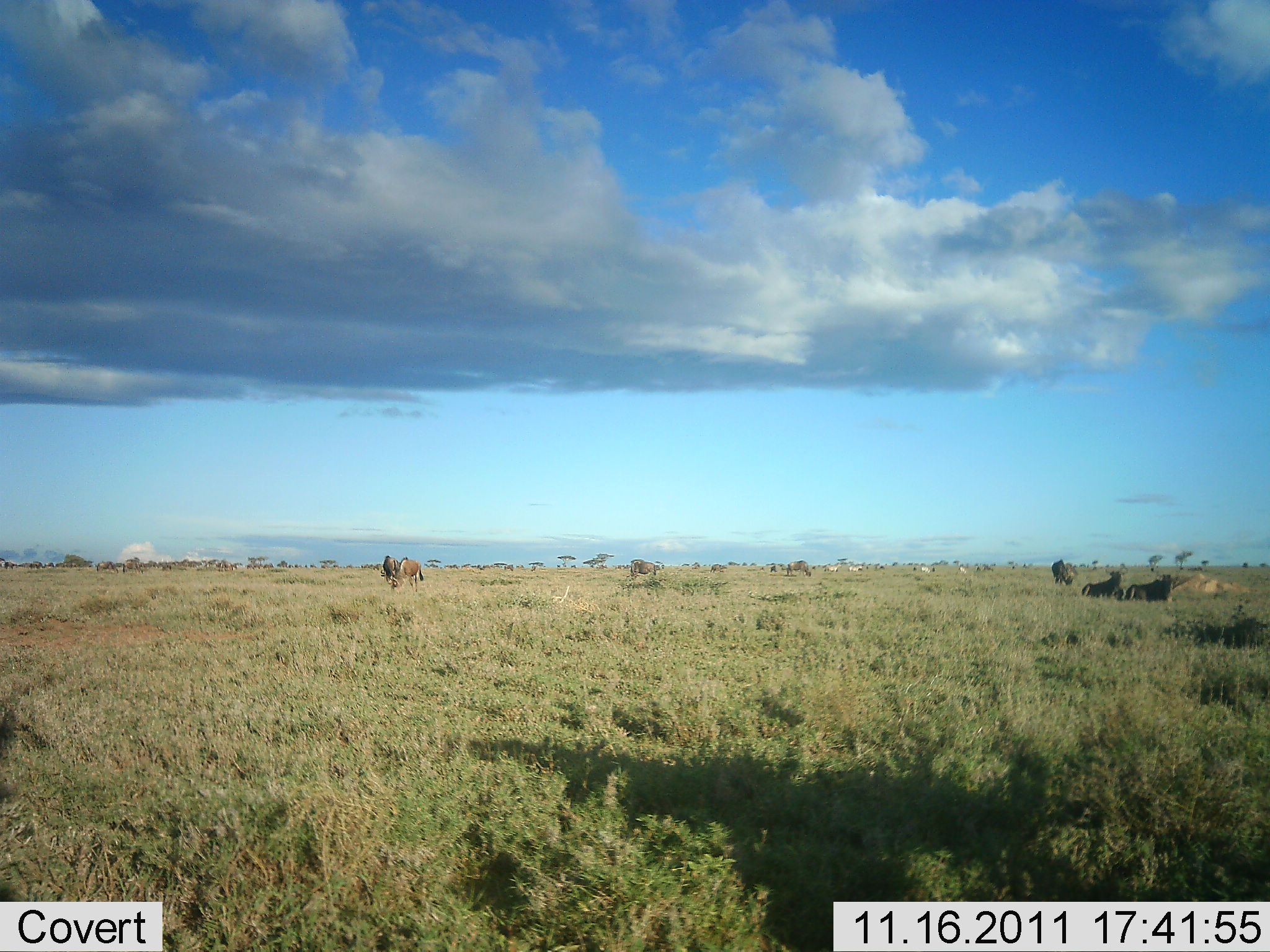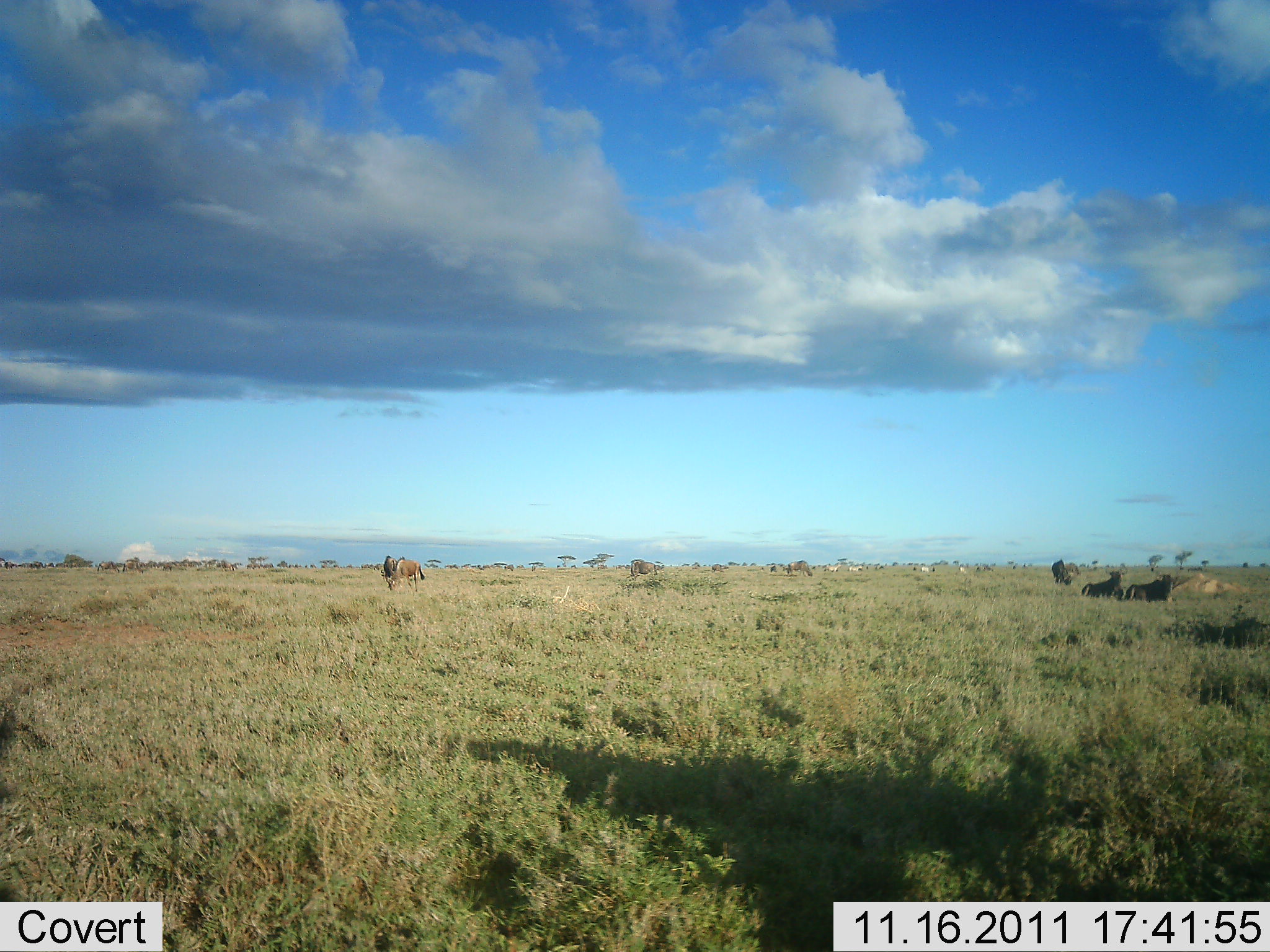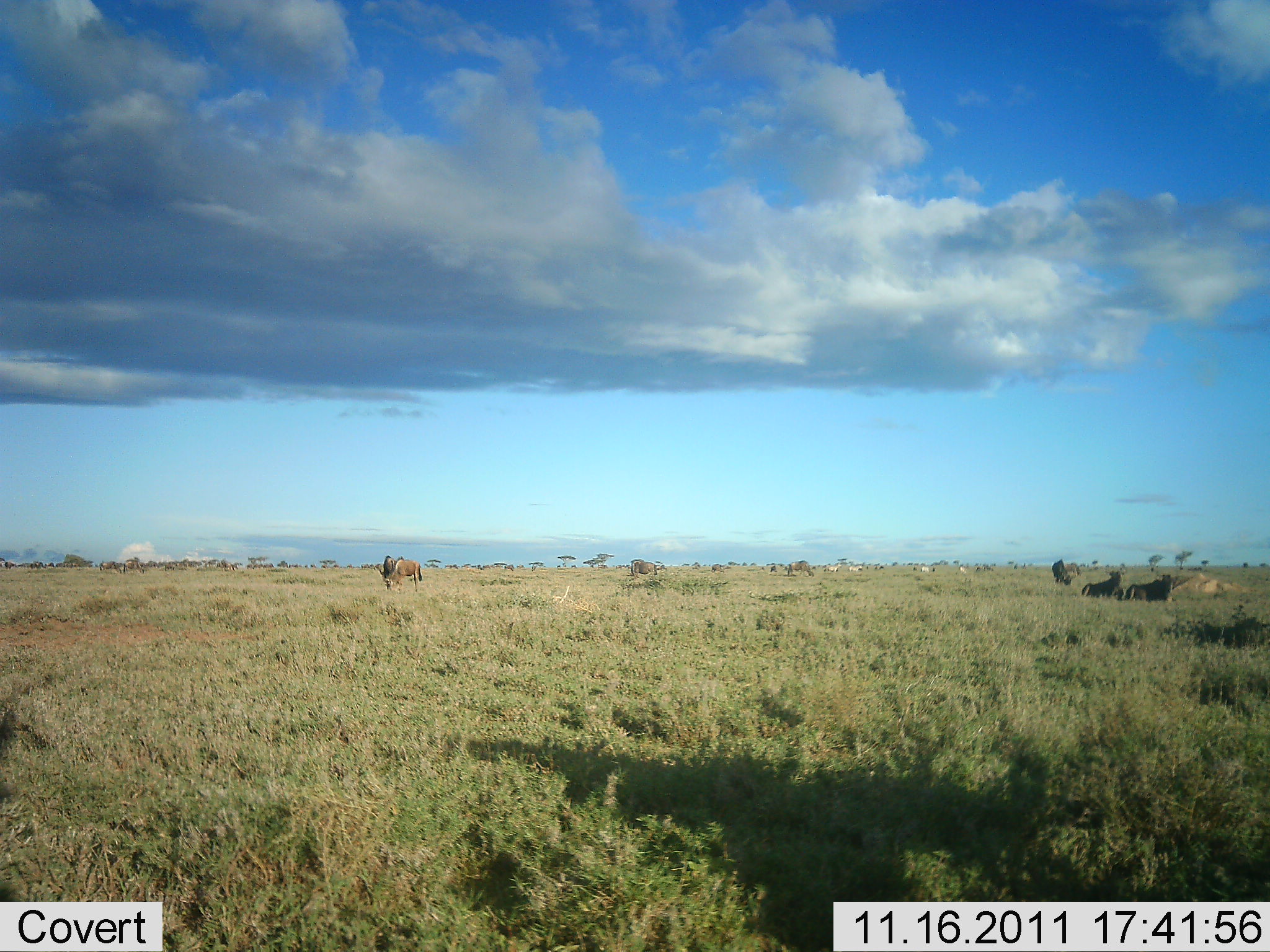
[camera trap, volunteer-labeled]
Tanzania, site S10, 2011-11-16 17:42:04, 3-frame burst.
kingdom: Animalia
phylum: Chordata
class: Mammalia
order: Artiodactyla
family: Bovidae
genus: Connochaetes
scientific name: Connochaetes taurinus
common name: blue wildebeest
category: wildebeest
Wildebeest (blue wildebeest) (Connochaetes taurinus), count 4. Behavior (volunteer vote fractions): standing 21%, resting 71%, moving 0%, interacting 0%. Young present (vote fraction): 0%. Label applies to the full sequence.